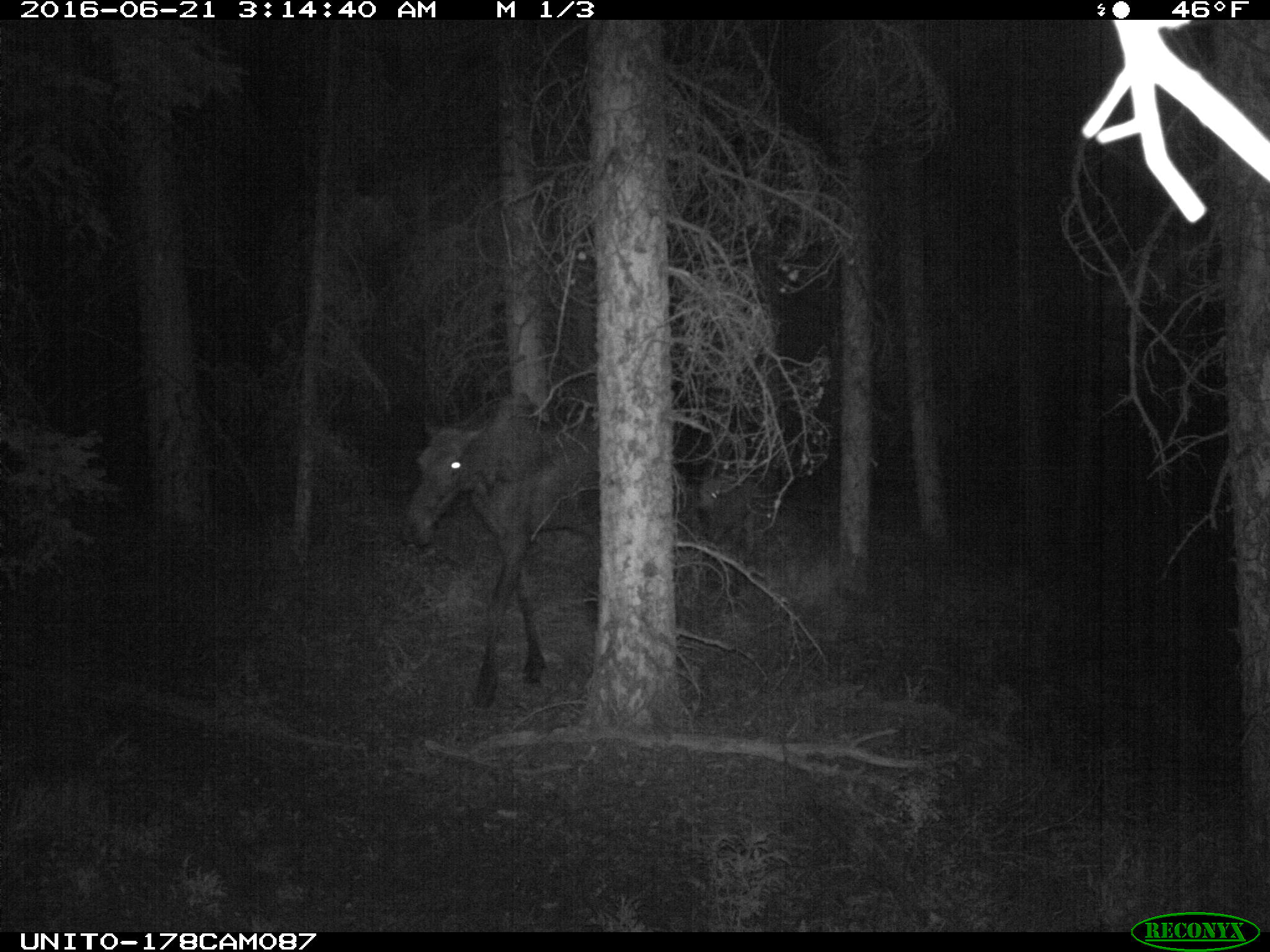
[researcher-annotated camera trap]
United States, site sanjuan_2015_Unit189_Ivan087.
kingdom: Animalia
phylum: Chordata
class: Mammalia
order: Artiodactyla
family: Cervidae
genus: Alces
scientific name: Alces alces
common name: moose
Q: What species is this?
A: Alces alces (moose).